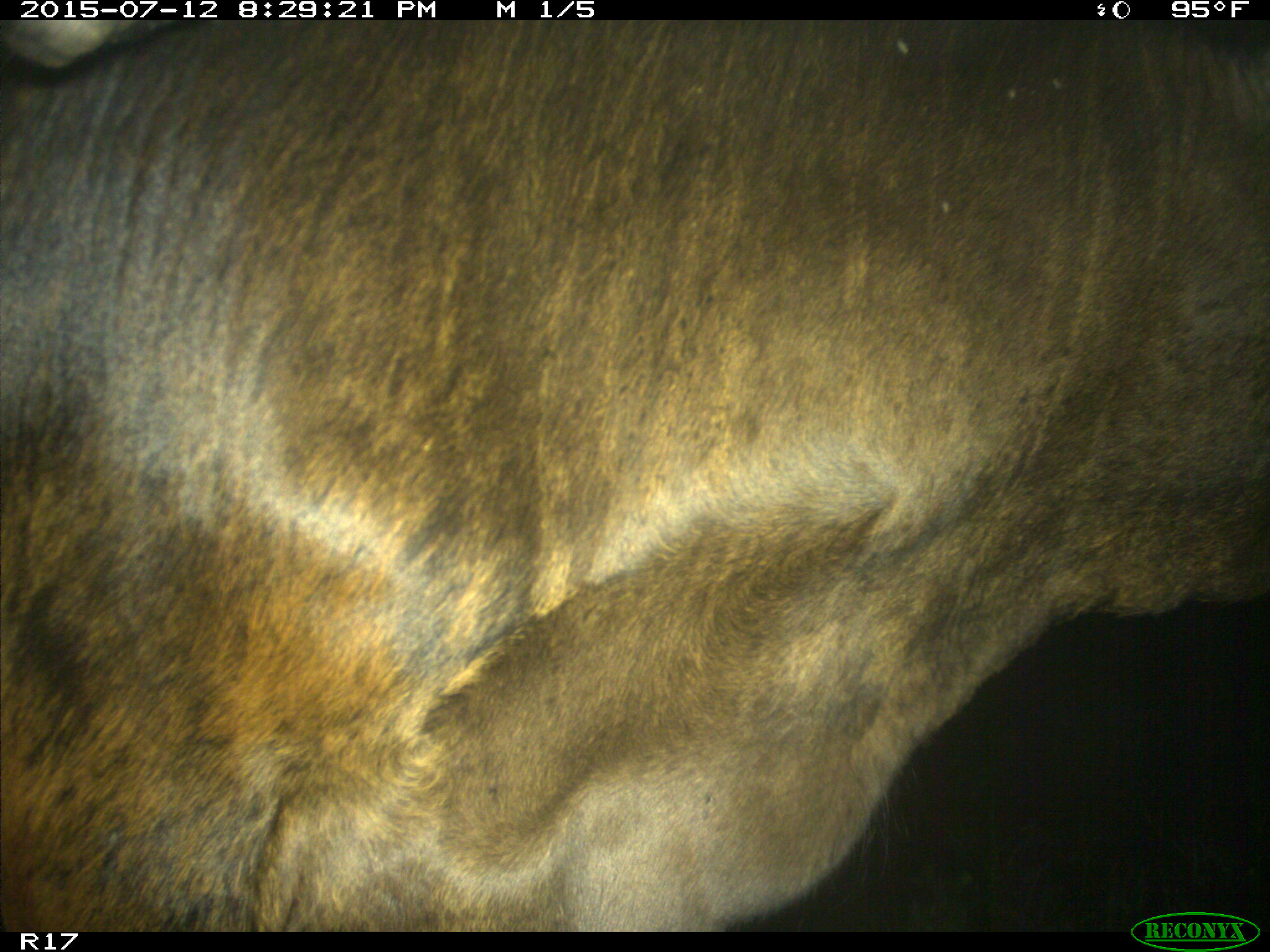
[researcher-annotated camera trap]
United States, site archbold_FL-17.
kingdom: Animalia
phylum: Chordata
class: Mammalia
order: Artiodactyla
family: Bovidae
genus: Bos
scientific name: Bos taurus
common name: domestic cow